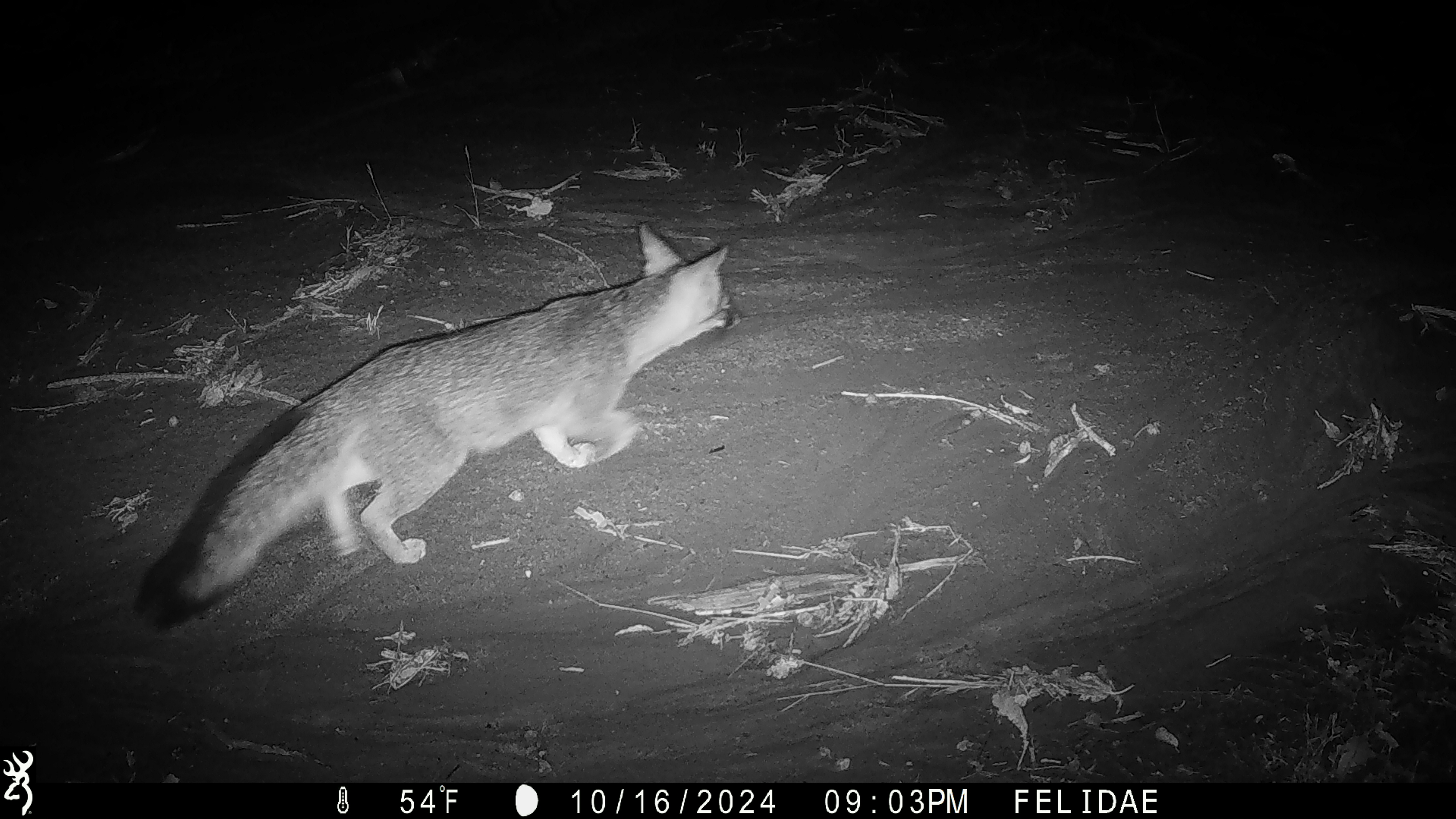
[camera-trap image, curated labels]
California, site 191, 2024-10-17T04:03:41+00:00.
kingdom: Animalia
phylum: Chordata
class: Mammalia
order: Carnivora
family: Canidae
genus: Urocyon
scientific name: Urocyon cinereoargenteus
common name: gray fox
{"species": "gray fox (Urocyon cinereoargenteus)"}